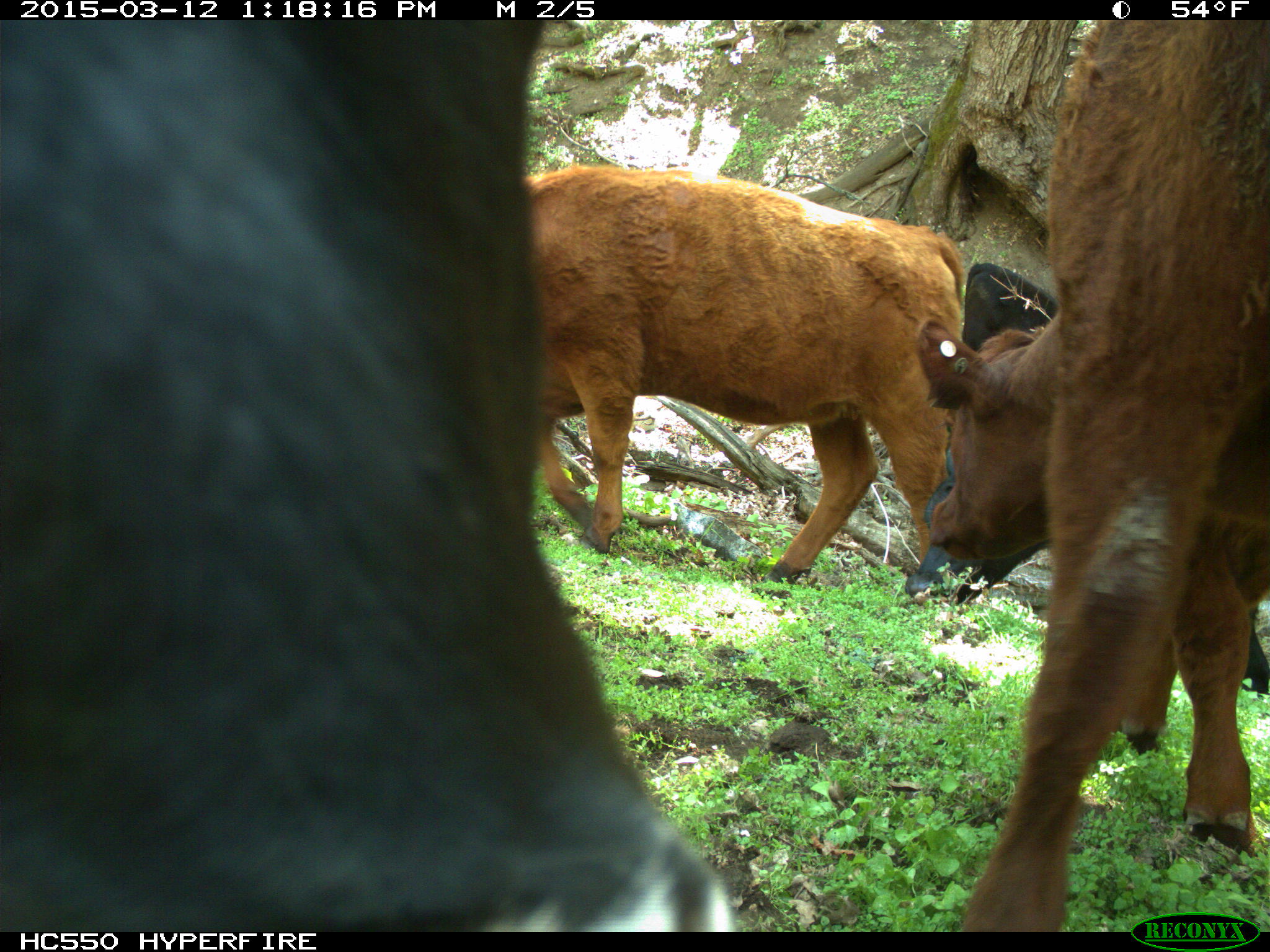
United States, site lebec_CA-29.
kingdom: Animalia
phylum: Chordata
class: Mammalia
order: Artiodactyla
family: Bovidae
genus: Bos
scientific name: Bos taurus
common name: domestic cow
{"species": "Bos taurus (domestic cow)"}